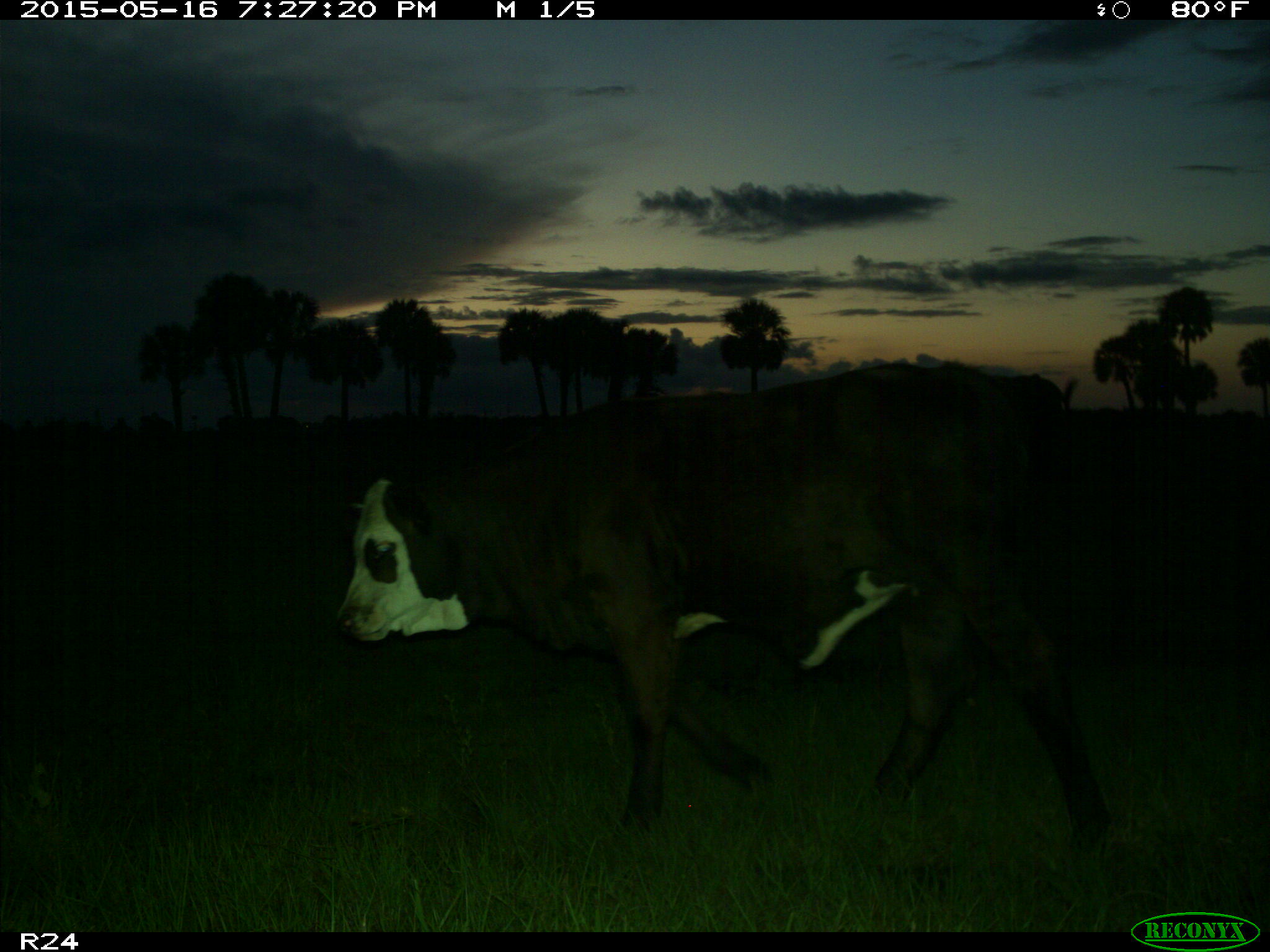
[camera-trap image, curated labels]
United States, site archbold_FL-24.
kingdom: Animalia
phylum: Chordata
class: Mammalia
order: Artiodactyla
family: Bovidae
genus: Bos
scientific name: Bos taurus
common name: domestic cow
Bos taurus (domestic cow).